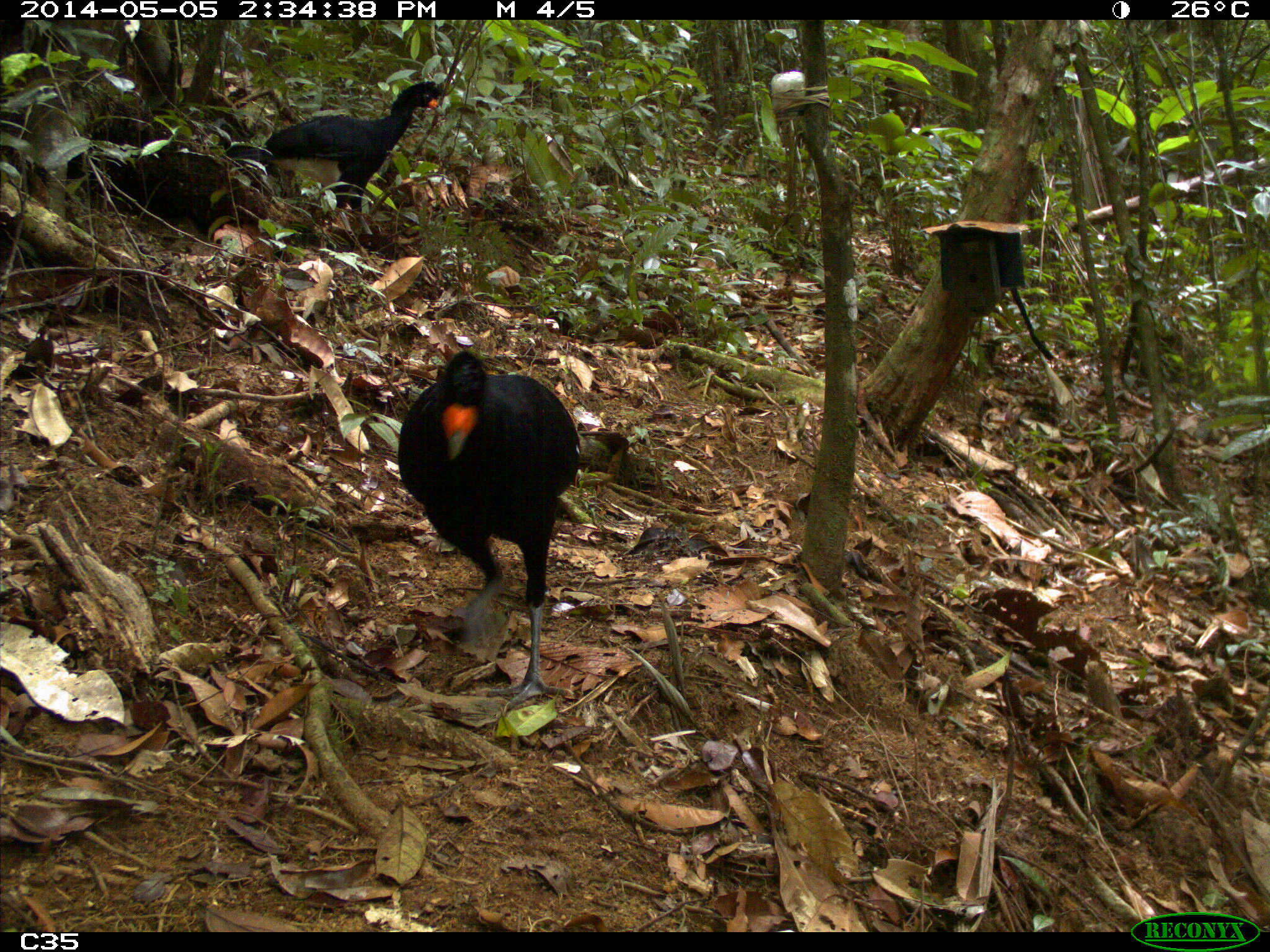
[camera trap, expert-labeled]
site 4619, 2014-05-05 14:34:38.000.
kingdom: Animalia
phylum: Chordata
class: Aves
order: Galliformes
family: Cracidae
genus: Crax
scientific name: Crax alector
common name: black curassow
Crax alector (black curassow), count 2, age adult, sex female.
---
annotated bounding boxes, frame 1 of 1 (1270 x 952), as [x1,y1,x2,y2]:
crax alector: [394,347,580,709]; [222,79,446,234]